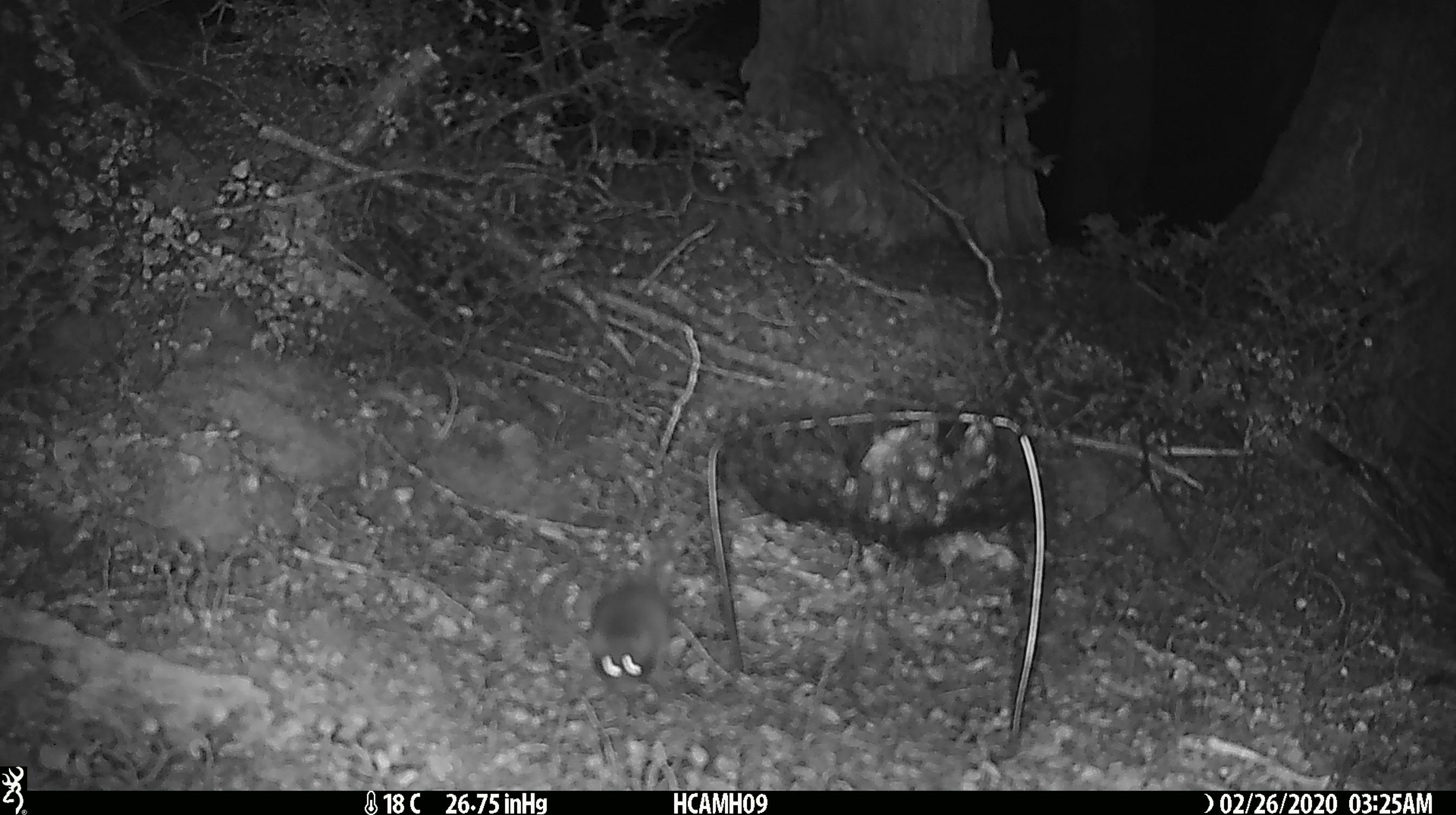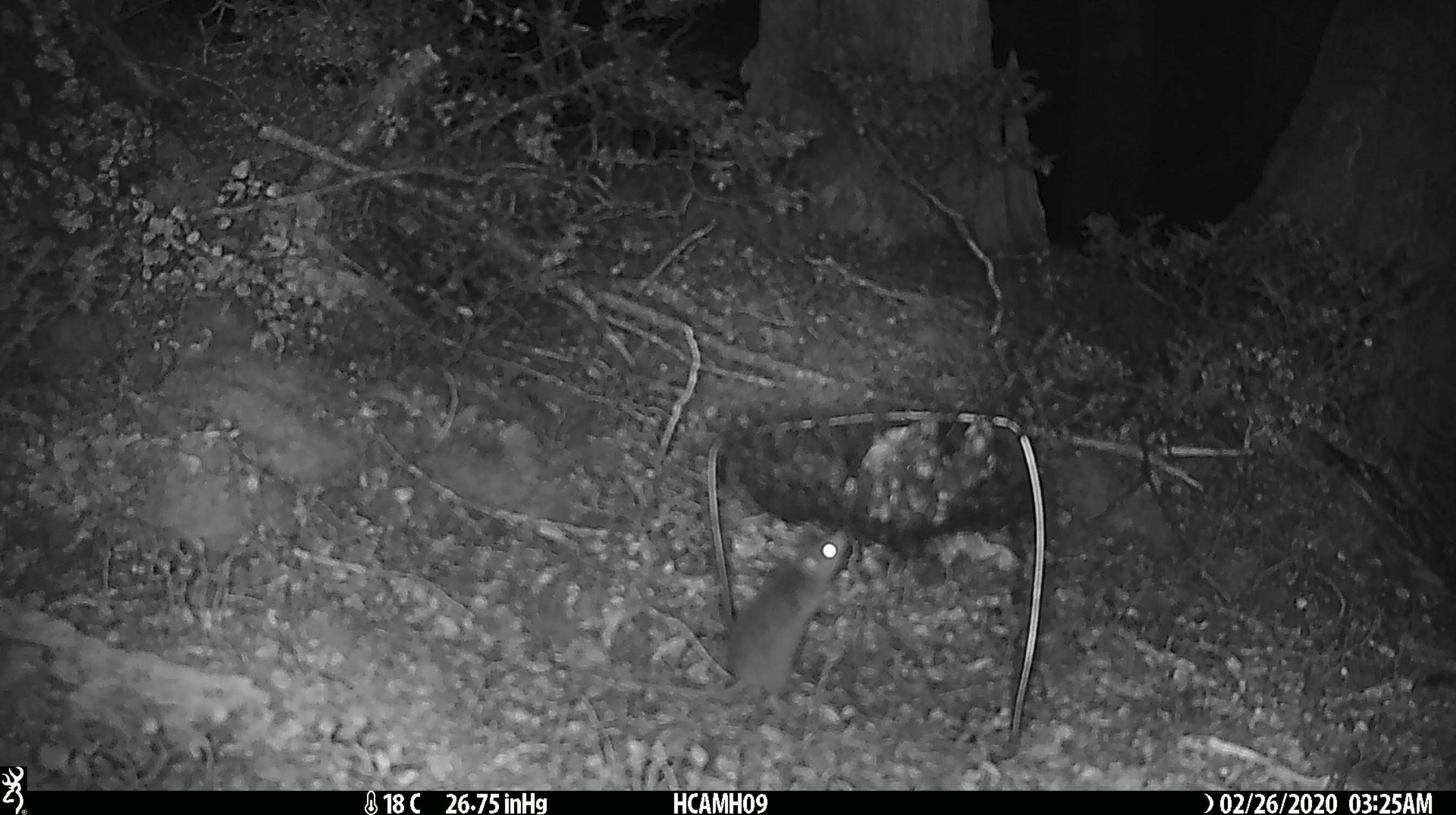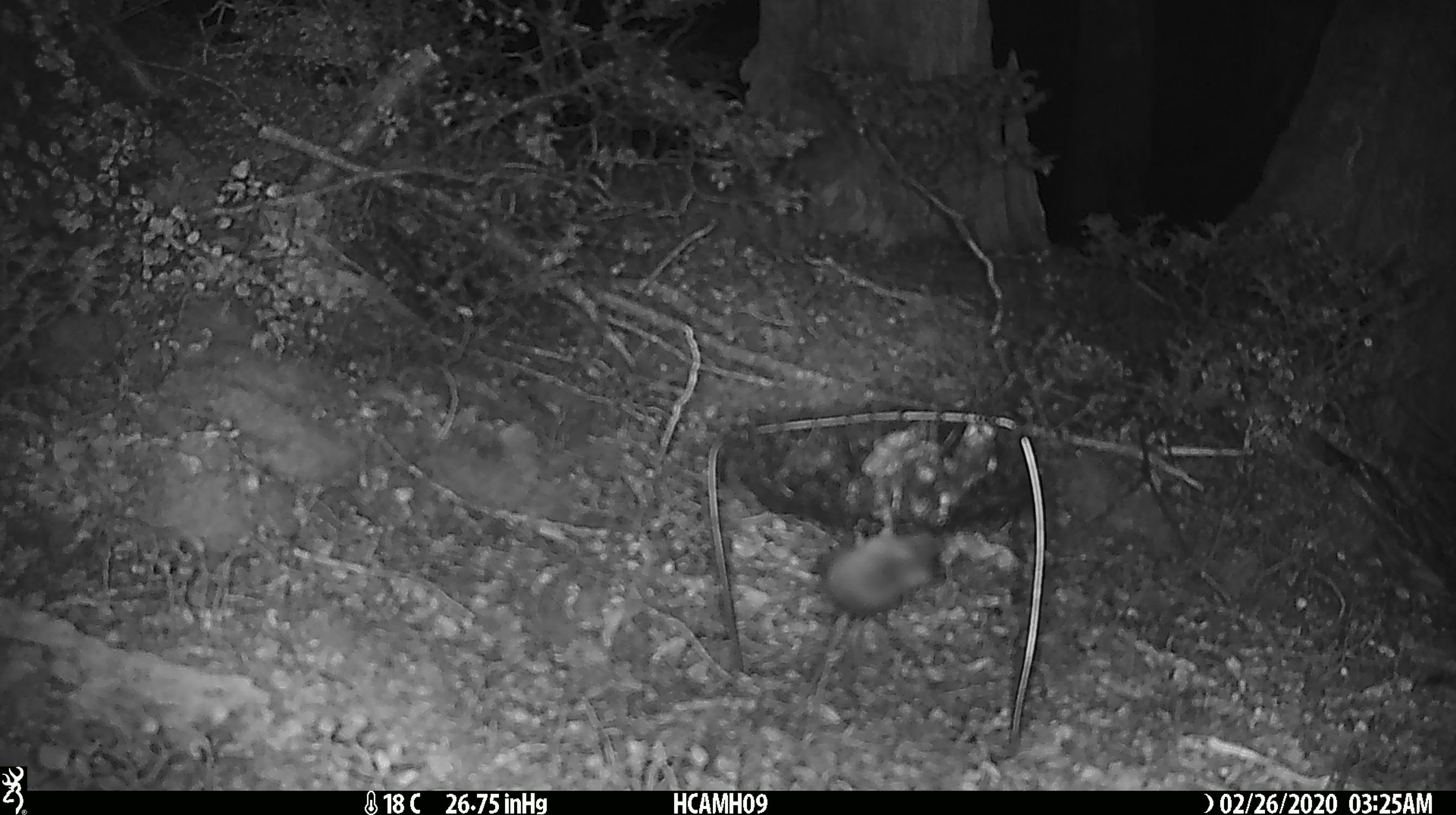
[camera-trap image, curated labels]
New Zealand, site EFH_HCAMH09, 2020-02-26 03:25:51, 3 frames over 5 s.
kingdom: Animalia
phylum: Chordata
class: Mammalia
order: Rodentia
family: Muridae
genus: Mus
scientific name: Mus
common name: mouse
Mouse (Mus).